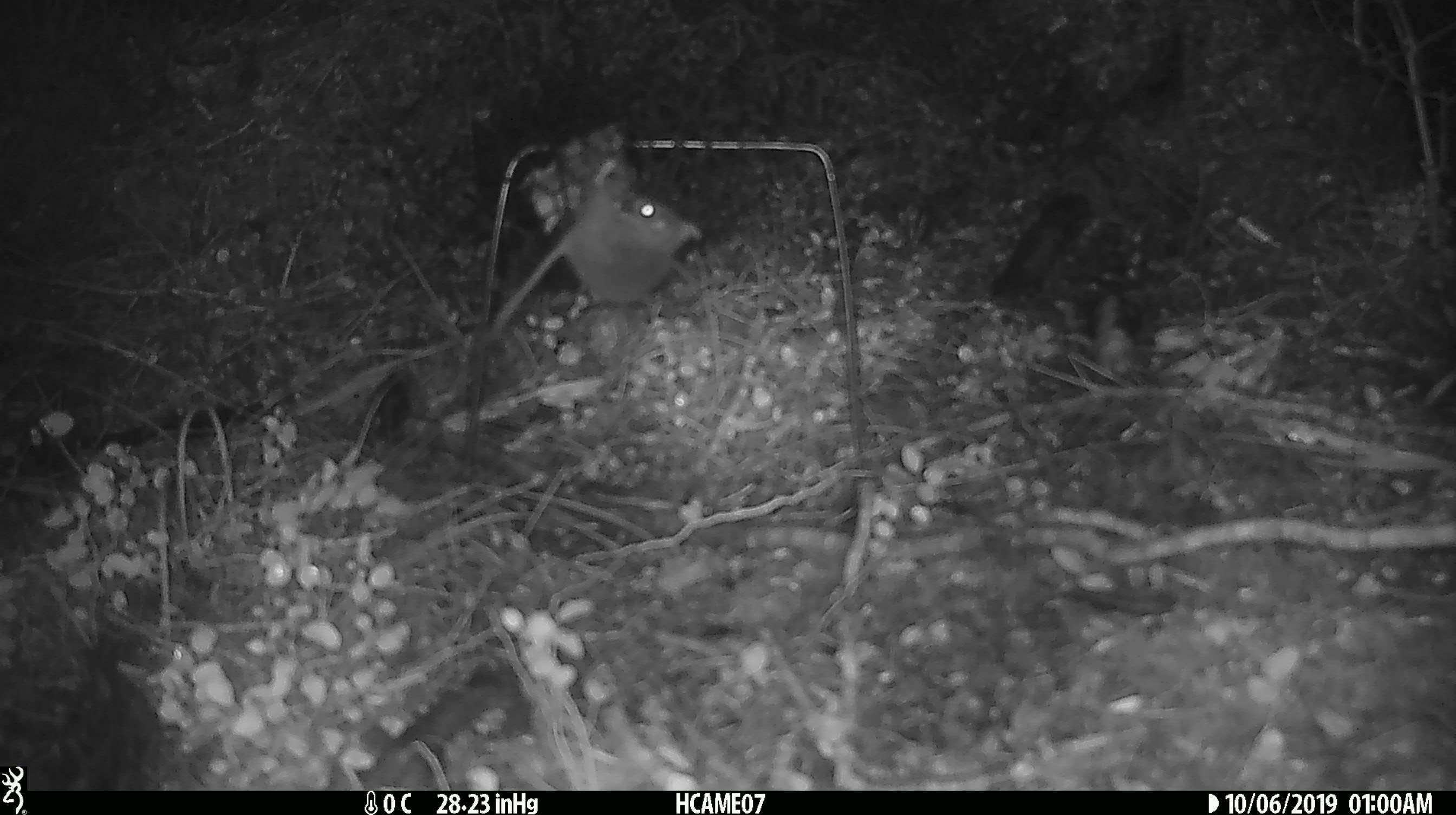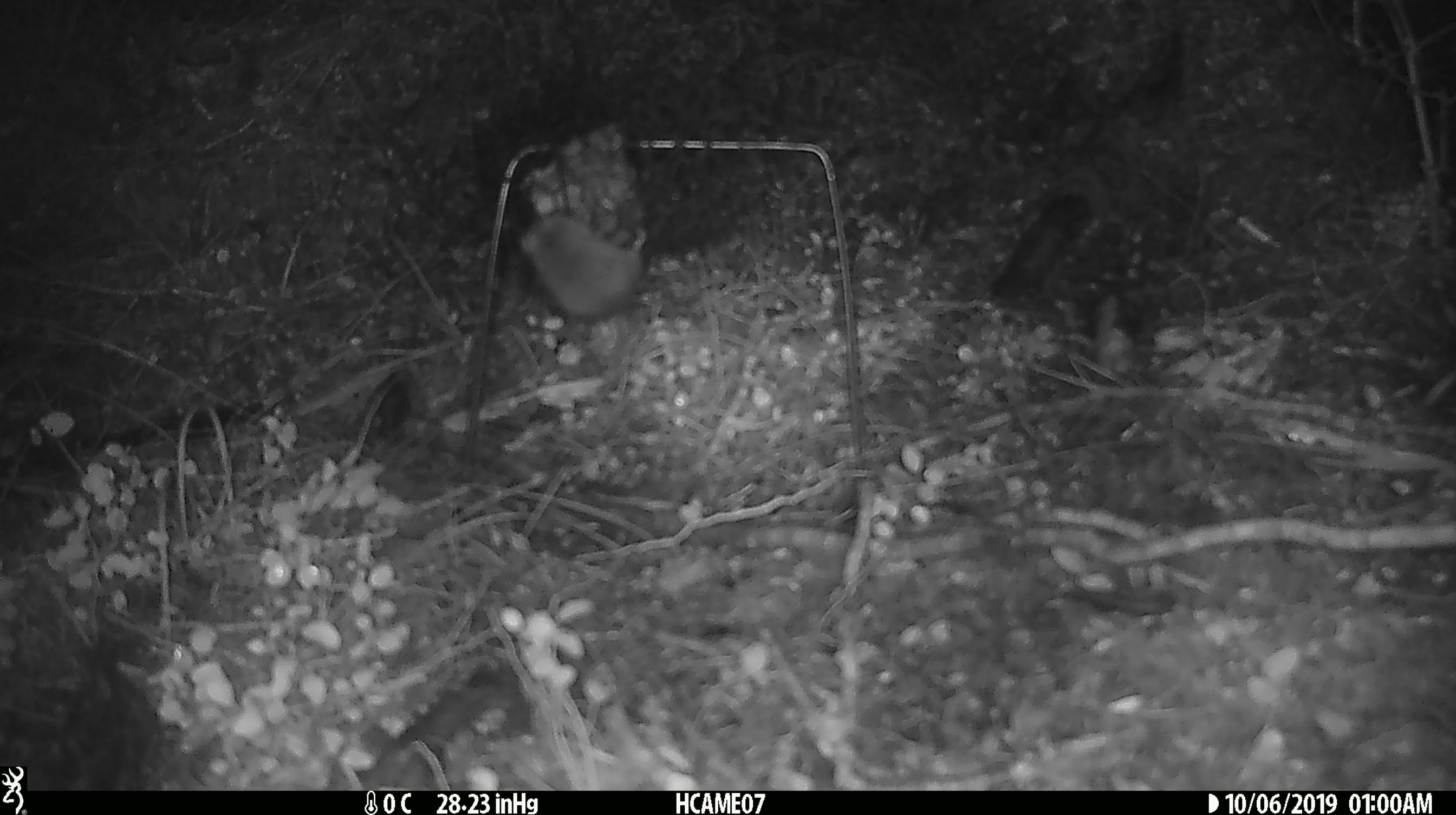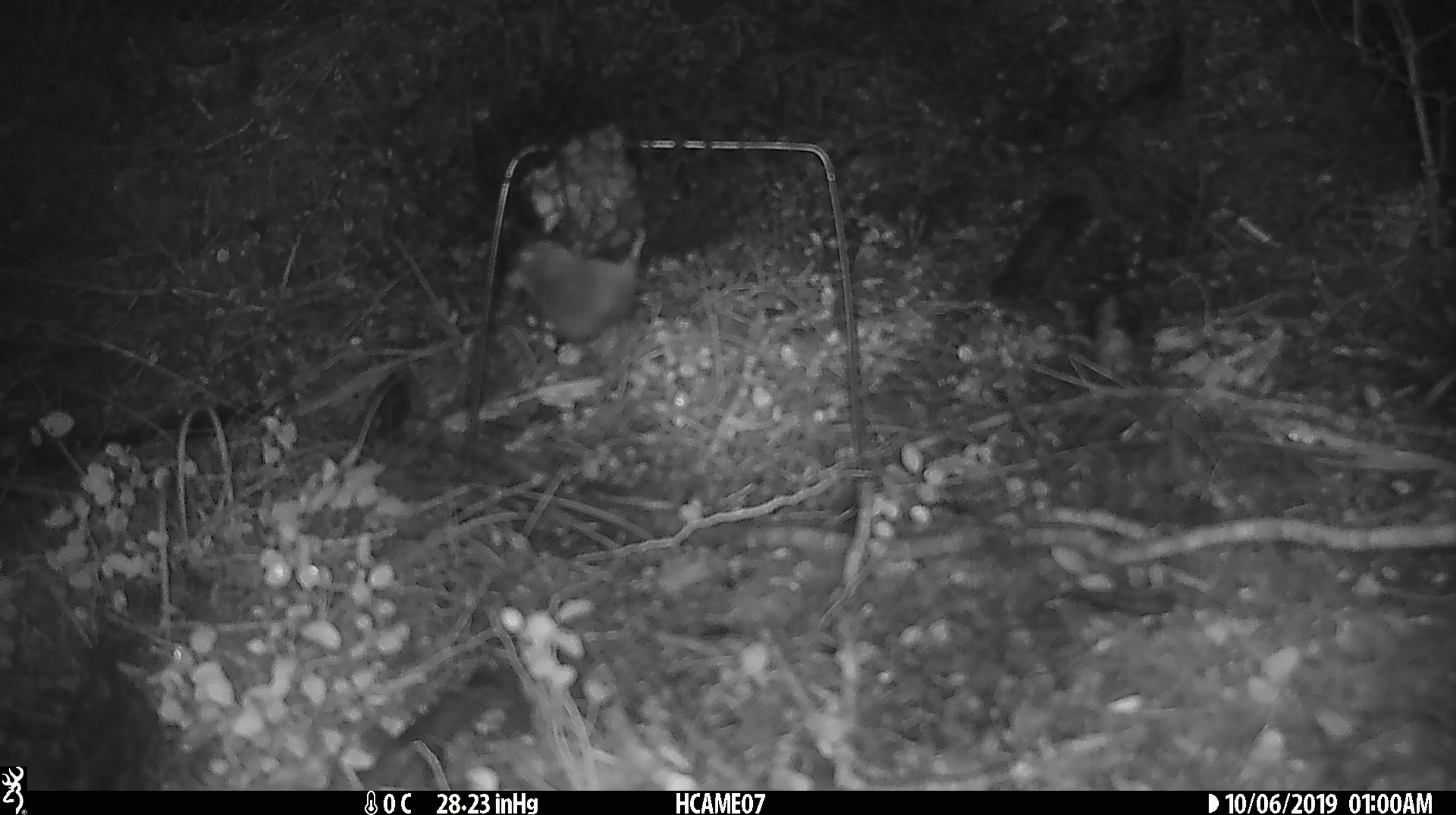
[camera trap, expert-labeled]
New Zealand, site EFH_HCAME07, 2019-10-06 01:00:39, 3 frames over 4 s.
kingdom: Animalia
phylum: Chordata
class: Mammalia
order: Rodentia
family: Muridae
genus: Mus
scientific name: Mus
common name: mouse